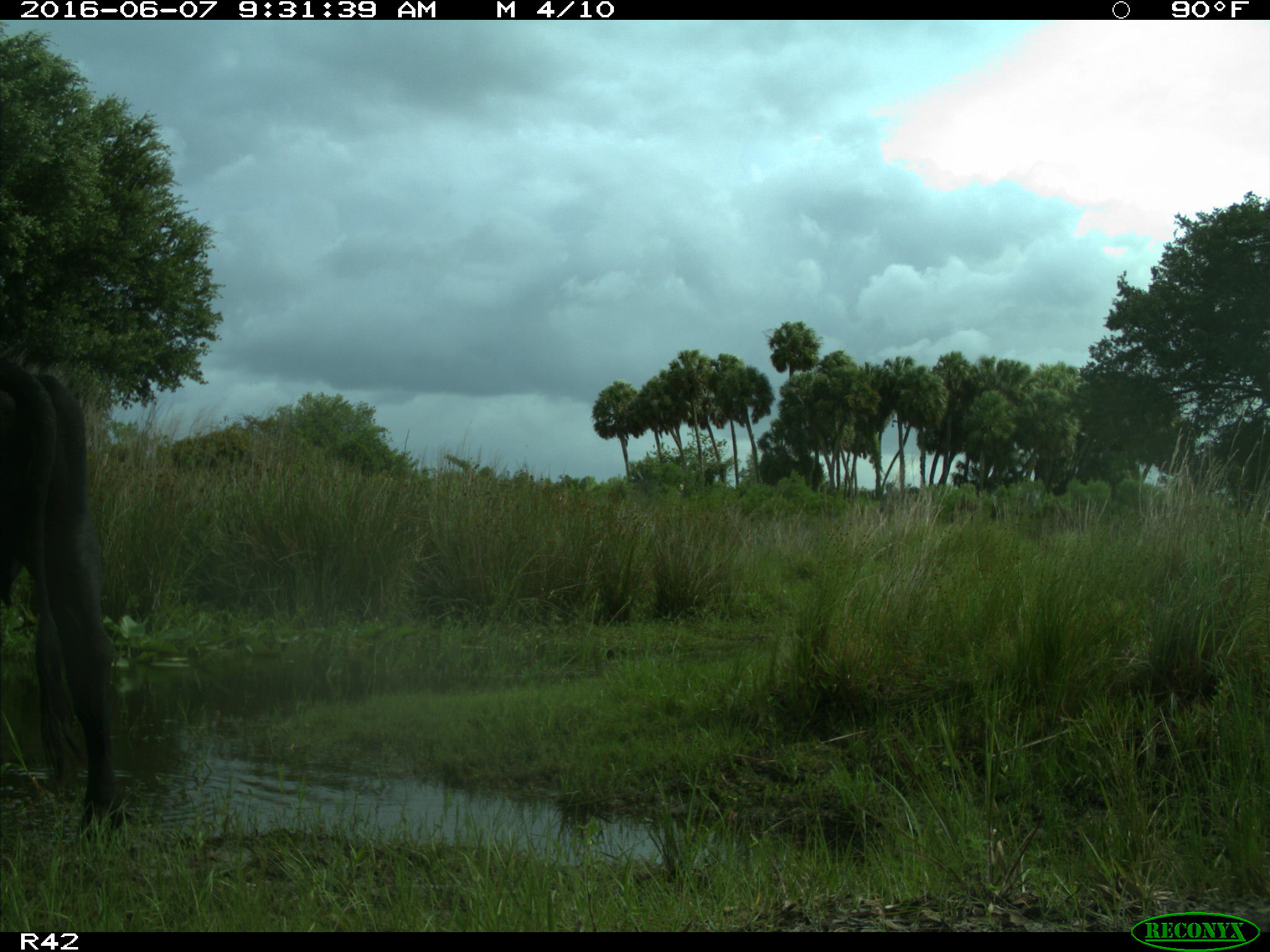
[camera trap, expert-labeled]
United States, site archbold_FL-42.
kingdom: Animalia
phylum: Chordata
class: Mammalia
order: Artiodactyla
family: Bovidae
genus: Bos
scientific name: Bos taurus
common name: domestic cow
Bos taurus (domestic cow).